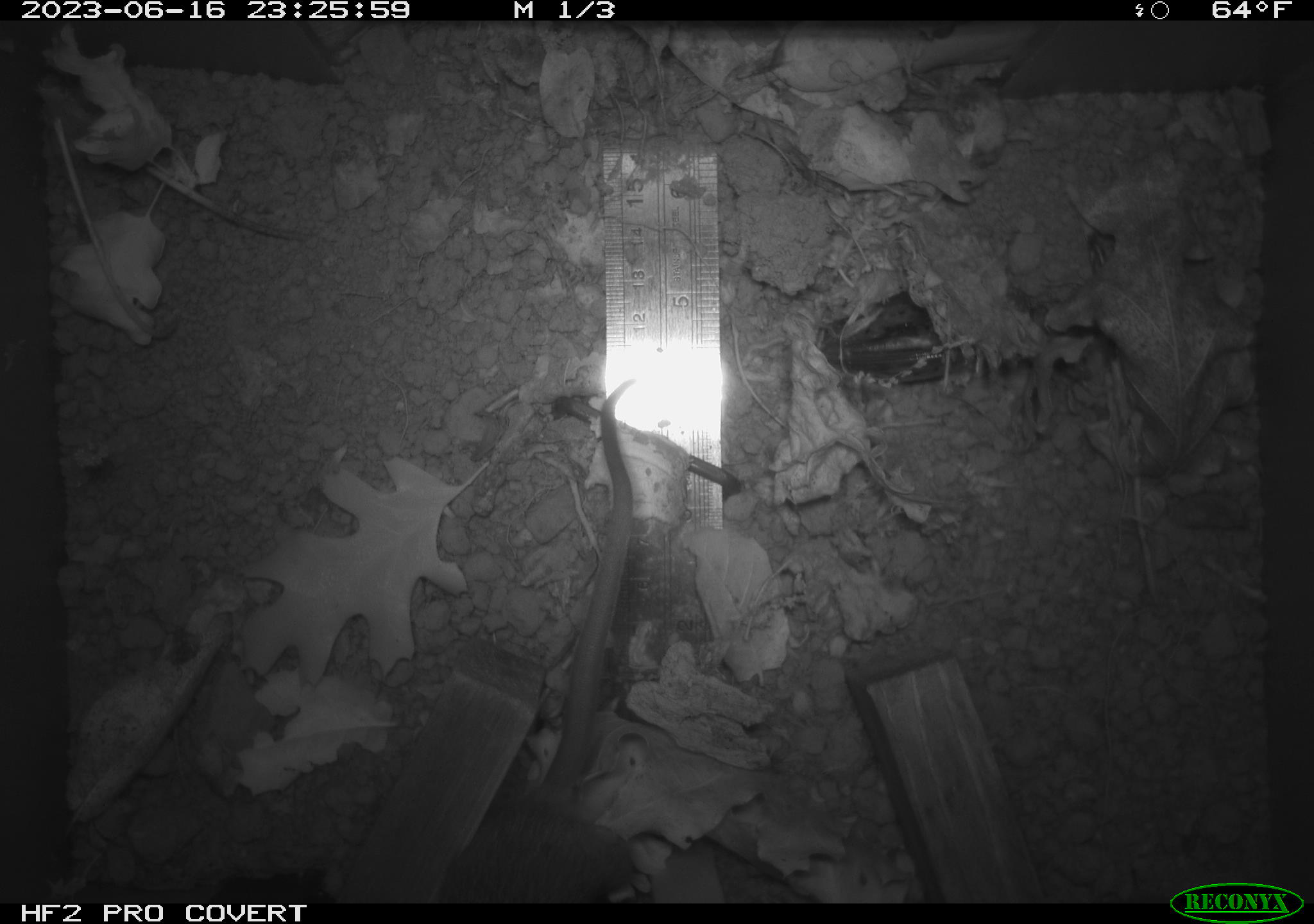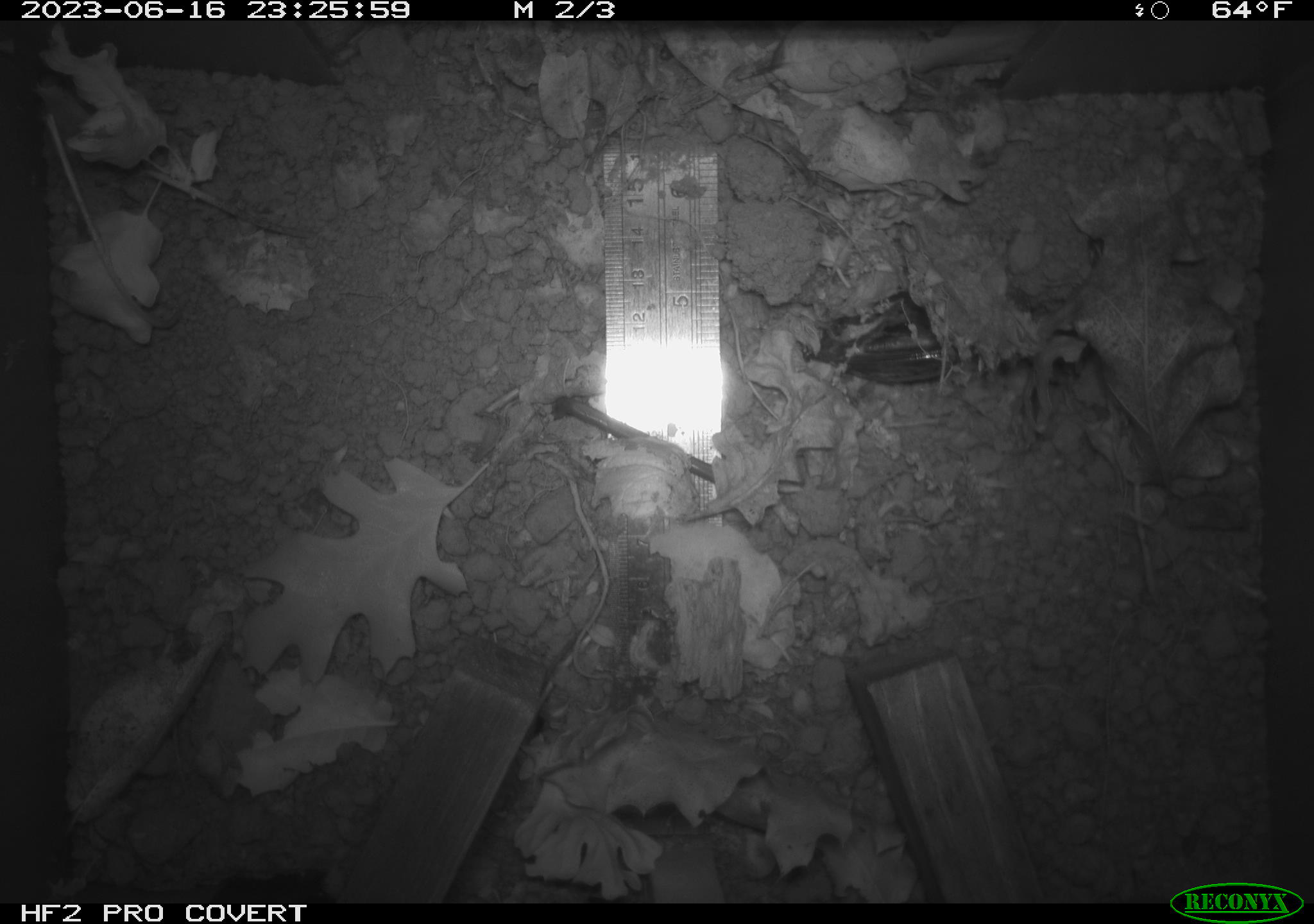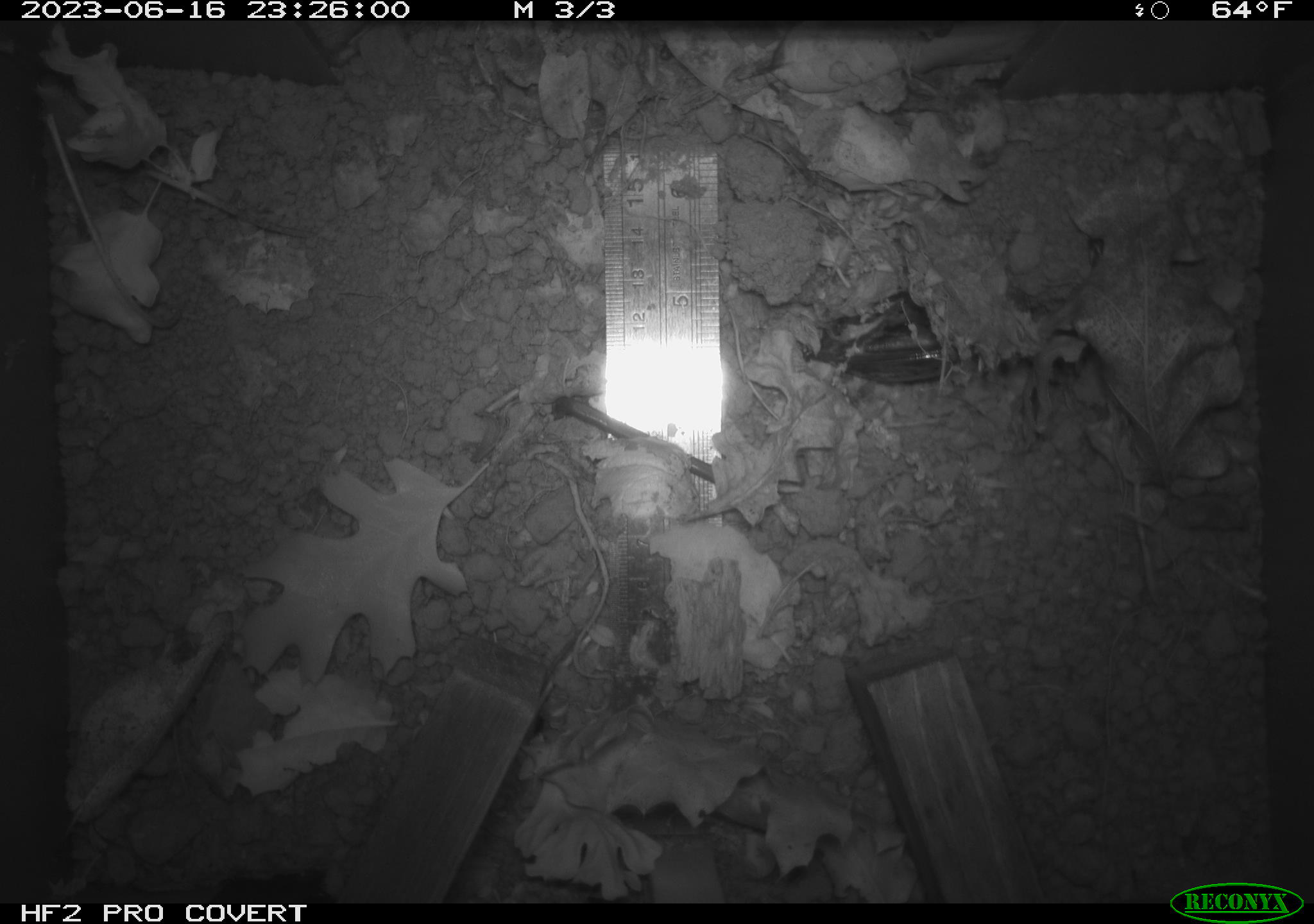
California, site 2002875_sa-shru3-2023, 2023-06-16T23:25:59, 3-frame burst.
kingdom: Animalia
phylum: Chordata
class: Mammalia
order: Rodentia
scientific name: Rodentia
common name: mouse species